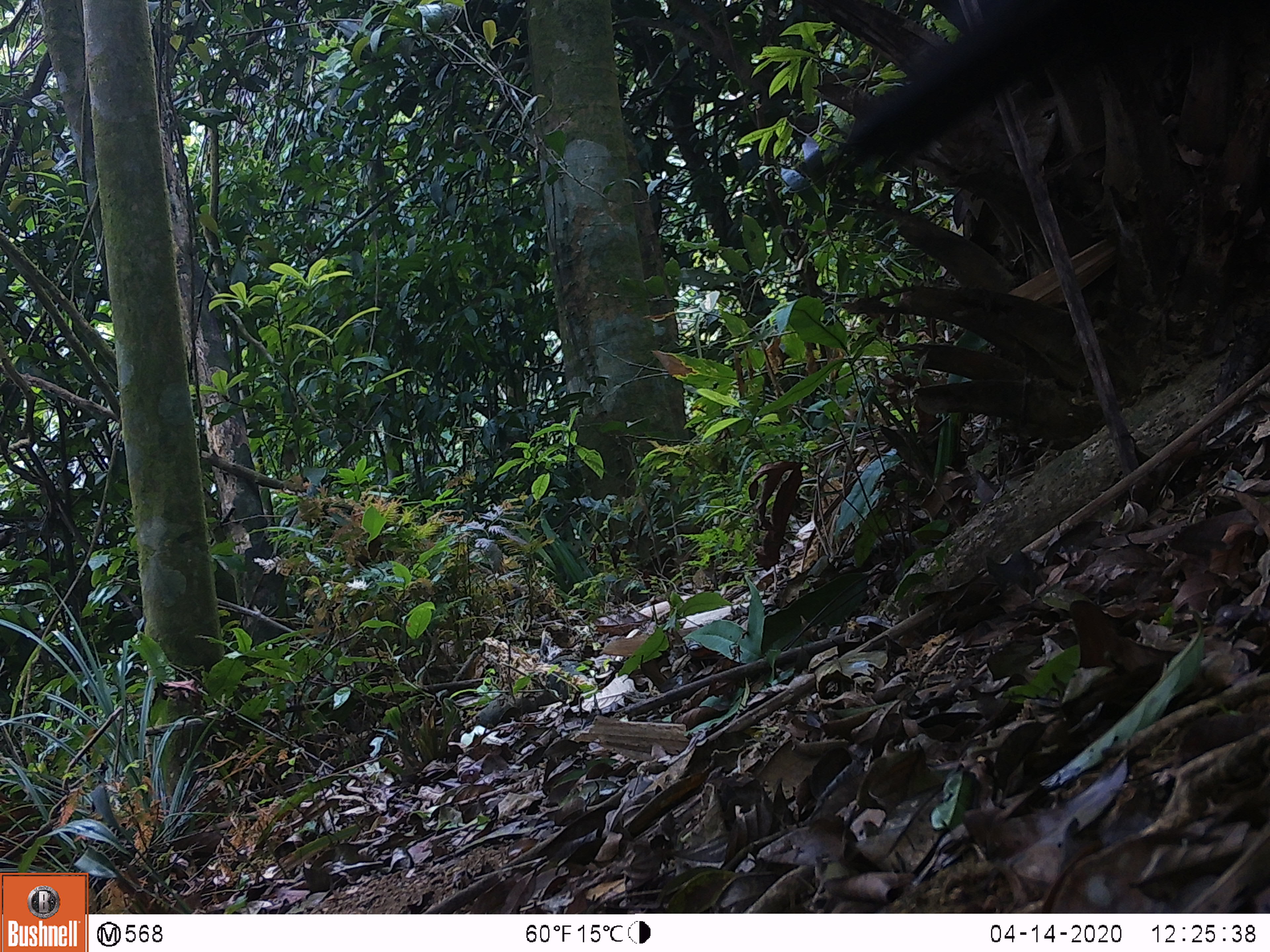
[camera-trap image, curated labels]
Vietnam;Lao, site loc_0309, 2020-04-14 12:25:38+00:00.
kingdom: Animalia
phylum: Chordata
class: Aves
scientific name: Aves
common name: bird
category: unidentified bird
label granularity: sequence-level